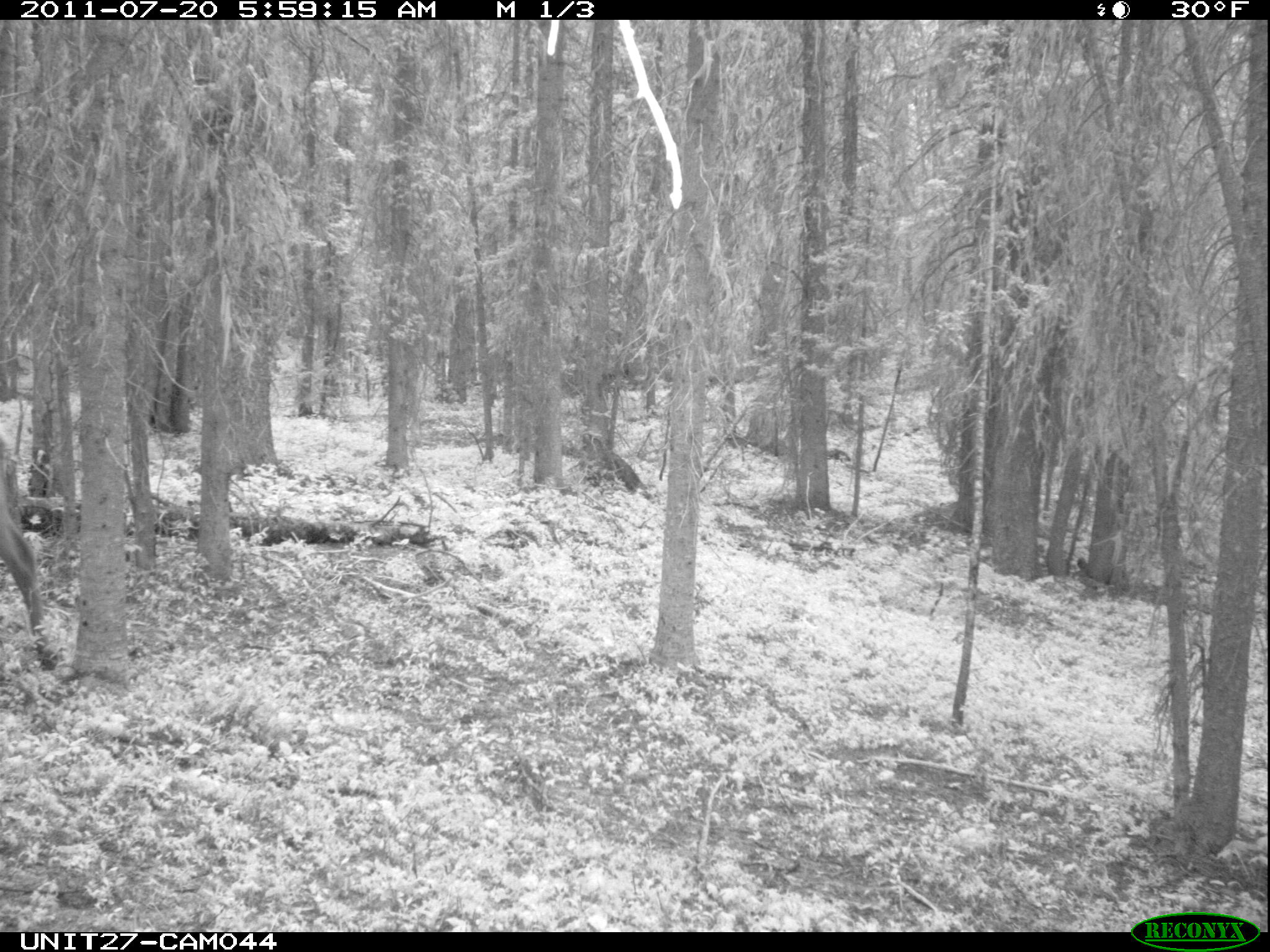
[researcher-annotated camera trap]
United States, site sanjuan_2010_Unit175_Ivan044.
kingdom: Animalia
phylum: Chordata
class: Mammalia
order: Artiodactyla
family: Cervidae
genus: Cervus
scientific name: Cervus elaphus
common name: red deer